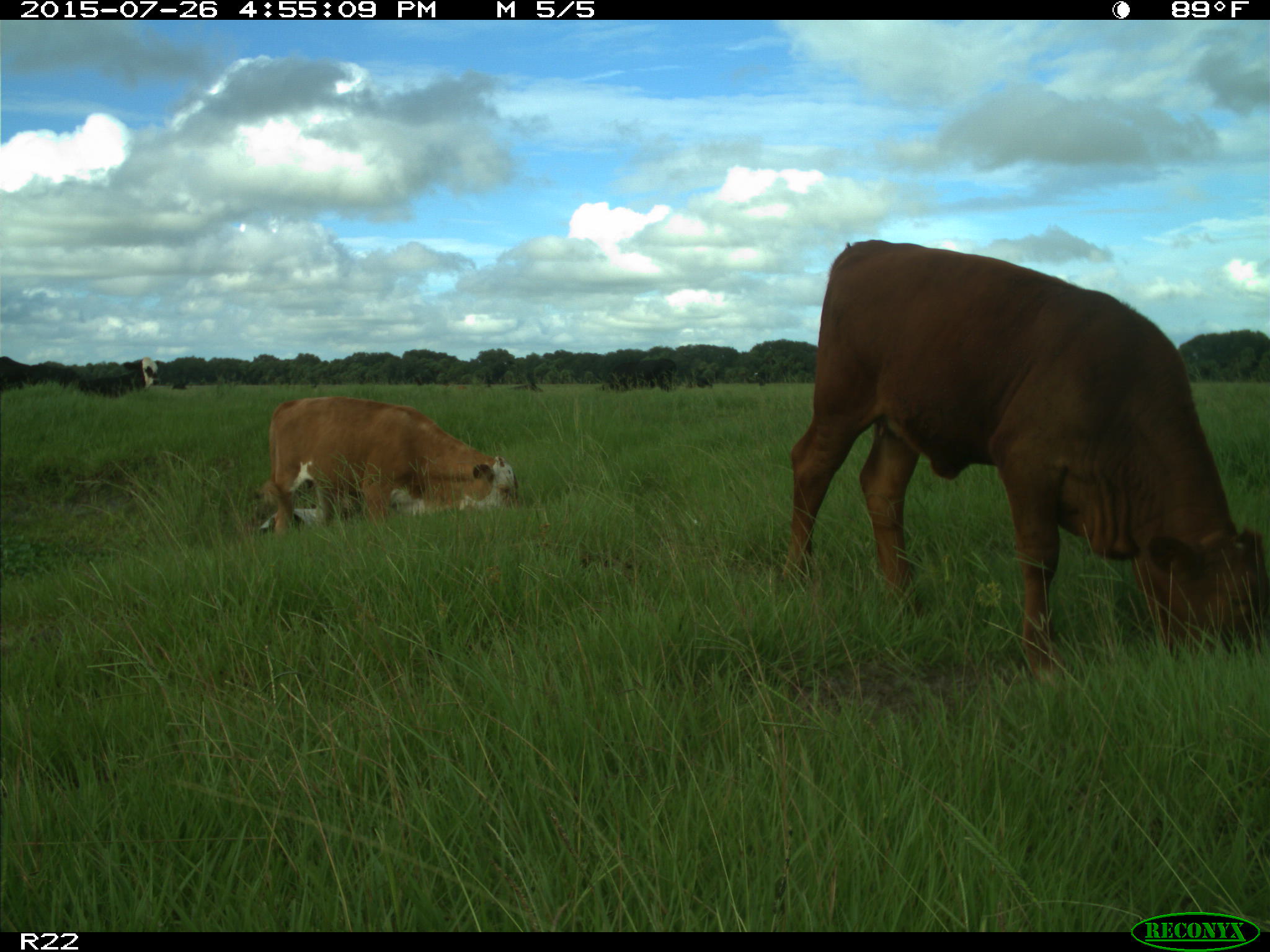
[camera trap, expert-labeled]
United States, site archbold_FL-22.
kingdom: Animalia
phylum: Chordata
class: Mammalia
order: Artiodactyla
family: Bovidae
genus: Bos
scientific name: Bos taurus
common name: domestic cow